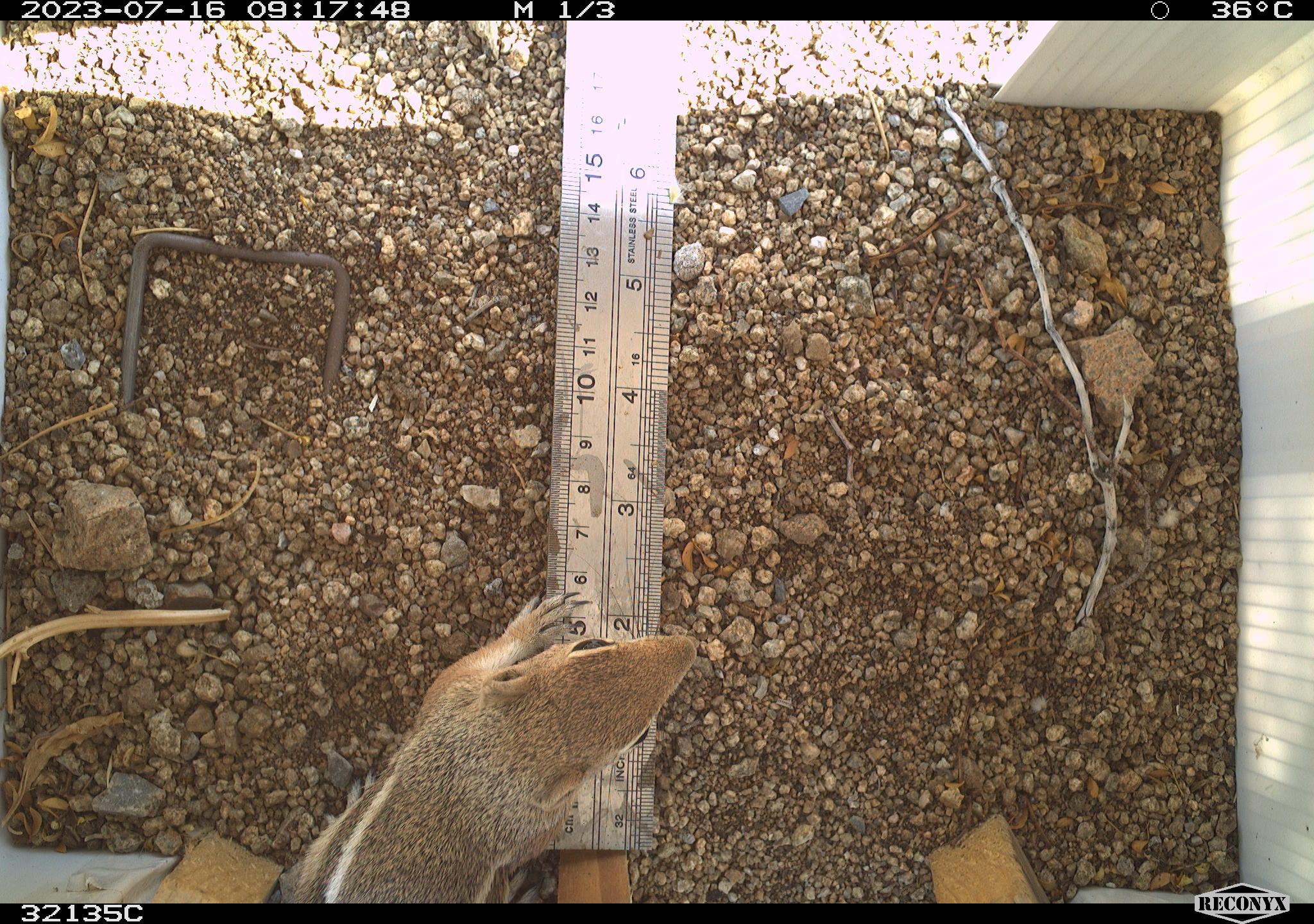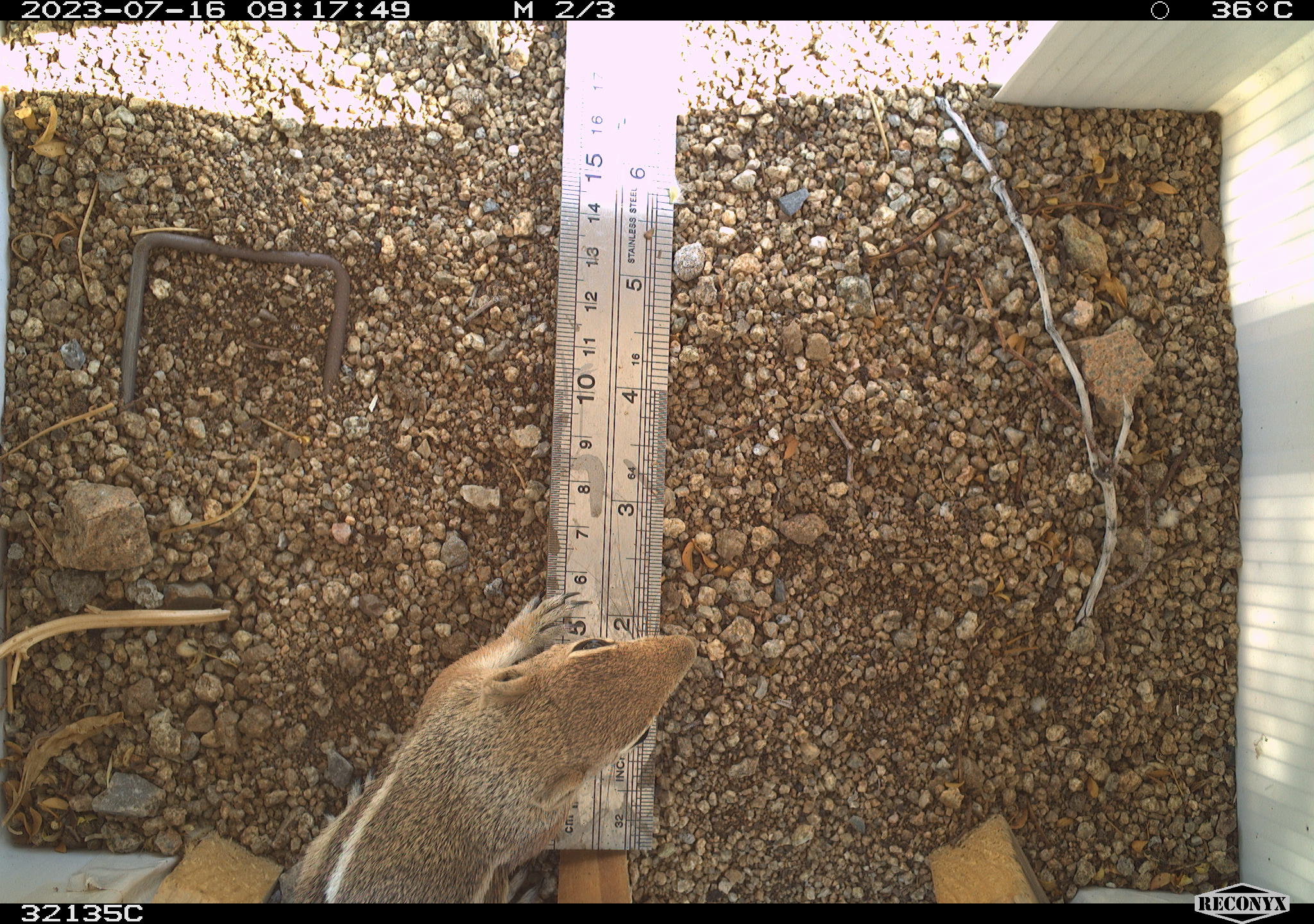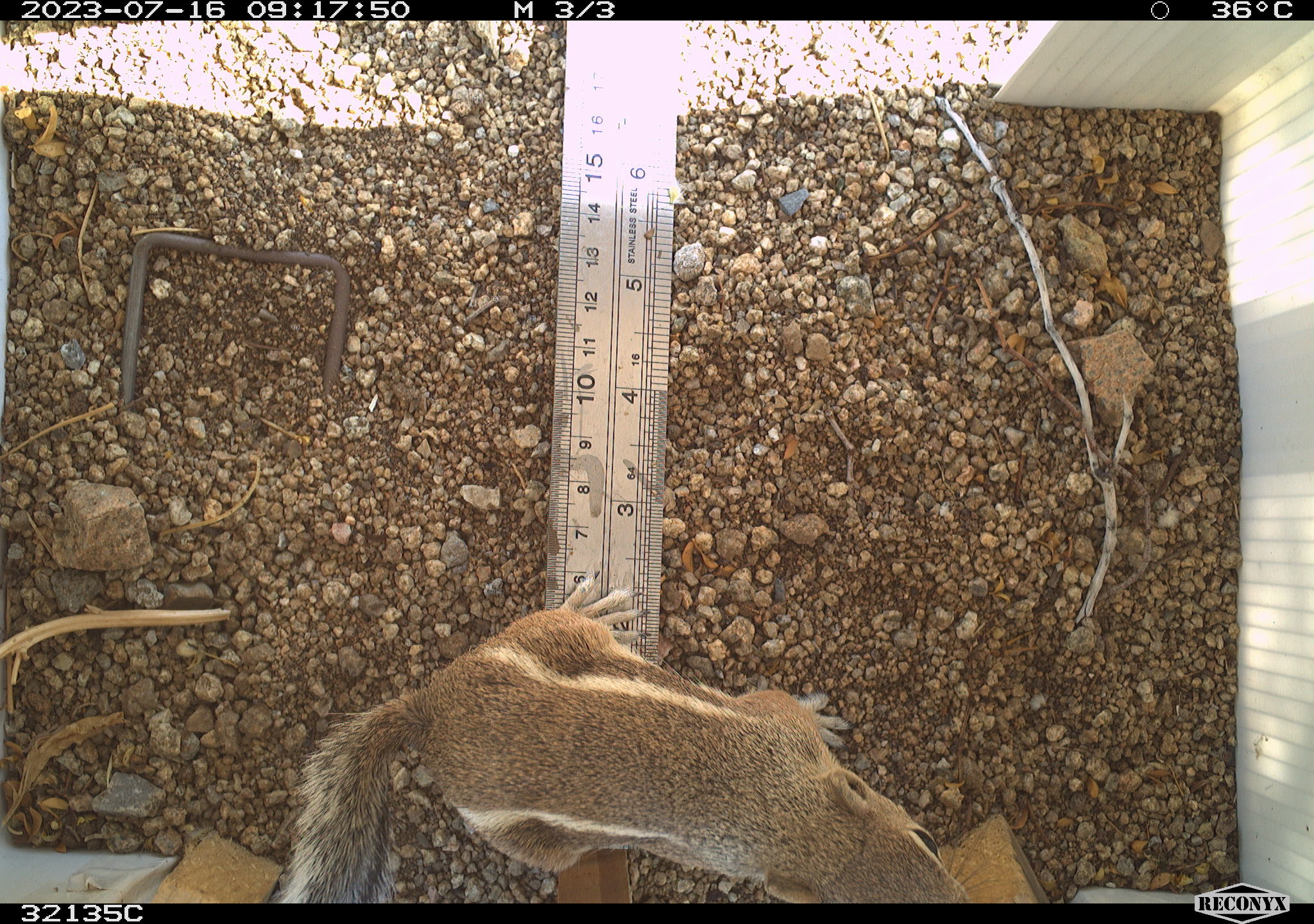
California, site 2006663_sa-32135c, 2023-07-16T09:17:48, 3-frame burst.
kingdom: Animalia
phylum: Chordata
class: Mammalia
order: Rodentia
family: Sciuridae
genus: Ammospermophilus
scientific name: Ammospermophilus leucurus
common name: white-tailed antelope squirrel